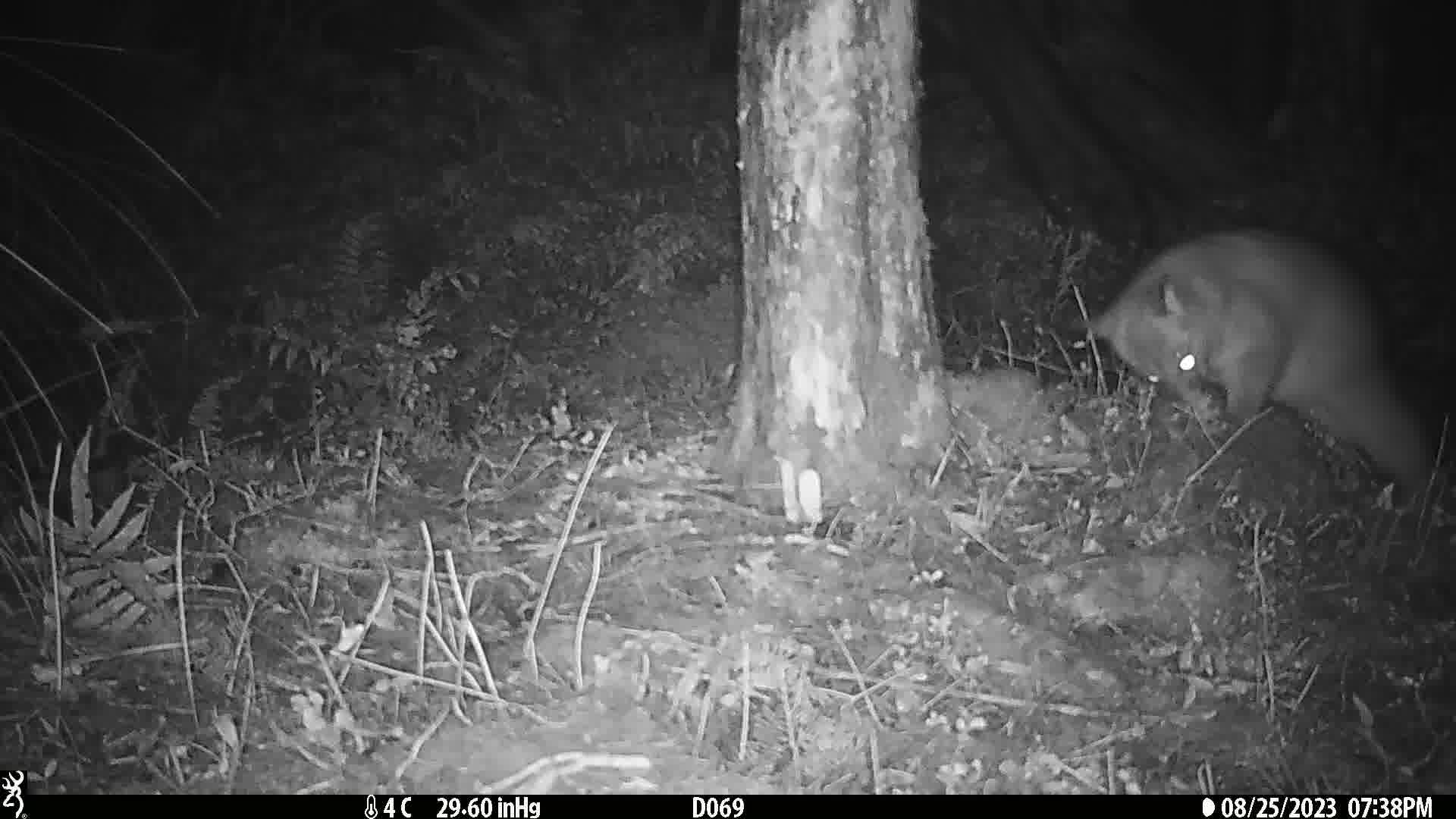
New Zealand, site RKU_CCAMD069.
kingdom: Animalia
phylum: Chordata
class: Mammalia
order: Diprotodontia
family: Phalangeridae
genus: Trichosurus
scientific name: Trichosurus vulpecula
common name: common brushtail possum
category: possum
Possum (common brushtail possum) (Trichosurus vulpecula).